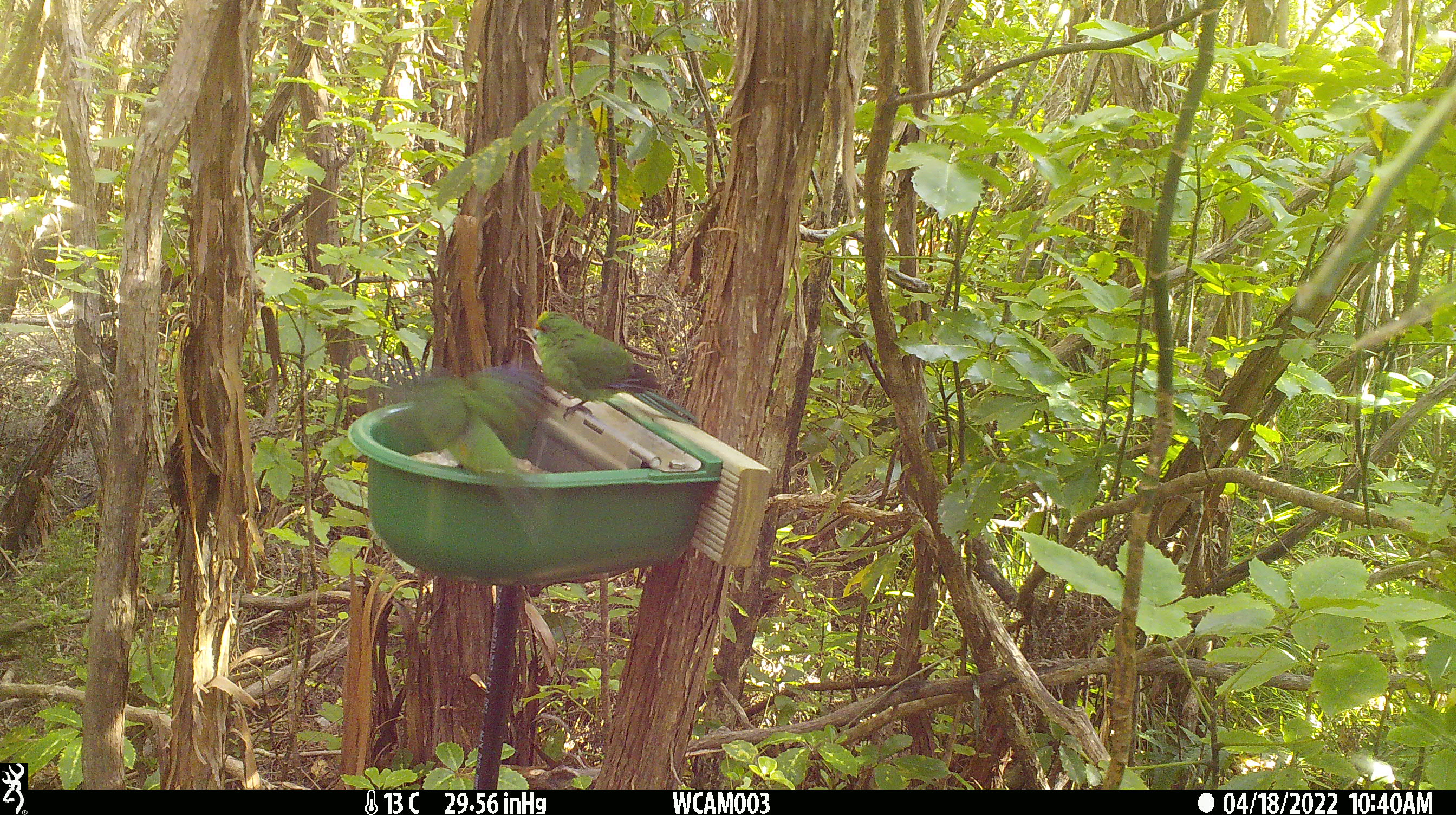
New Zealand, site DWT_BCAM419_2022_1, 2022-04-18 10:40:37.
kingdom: Animalia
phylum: Chordata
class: Aves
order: Psittaciformes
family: Psittaculidae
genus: Cyanoramphus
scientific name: Cyanoramphus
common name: parakeet